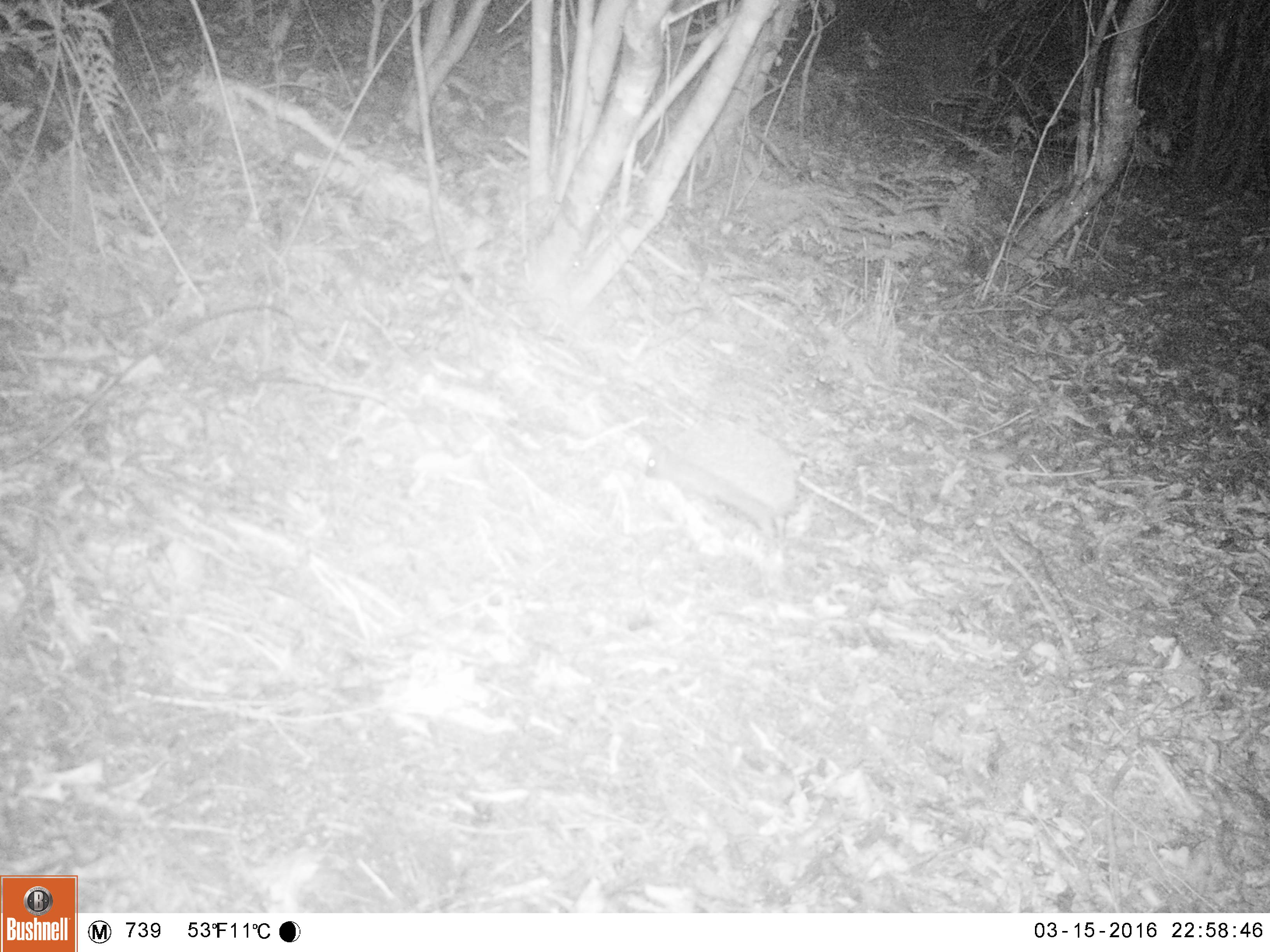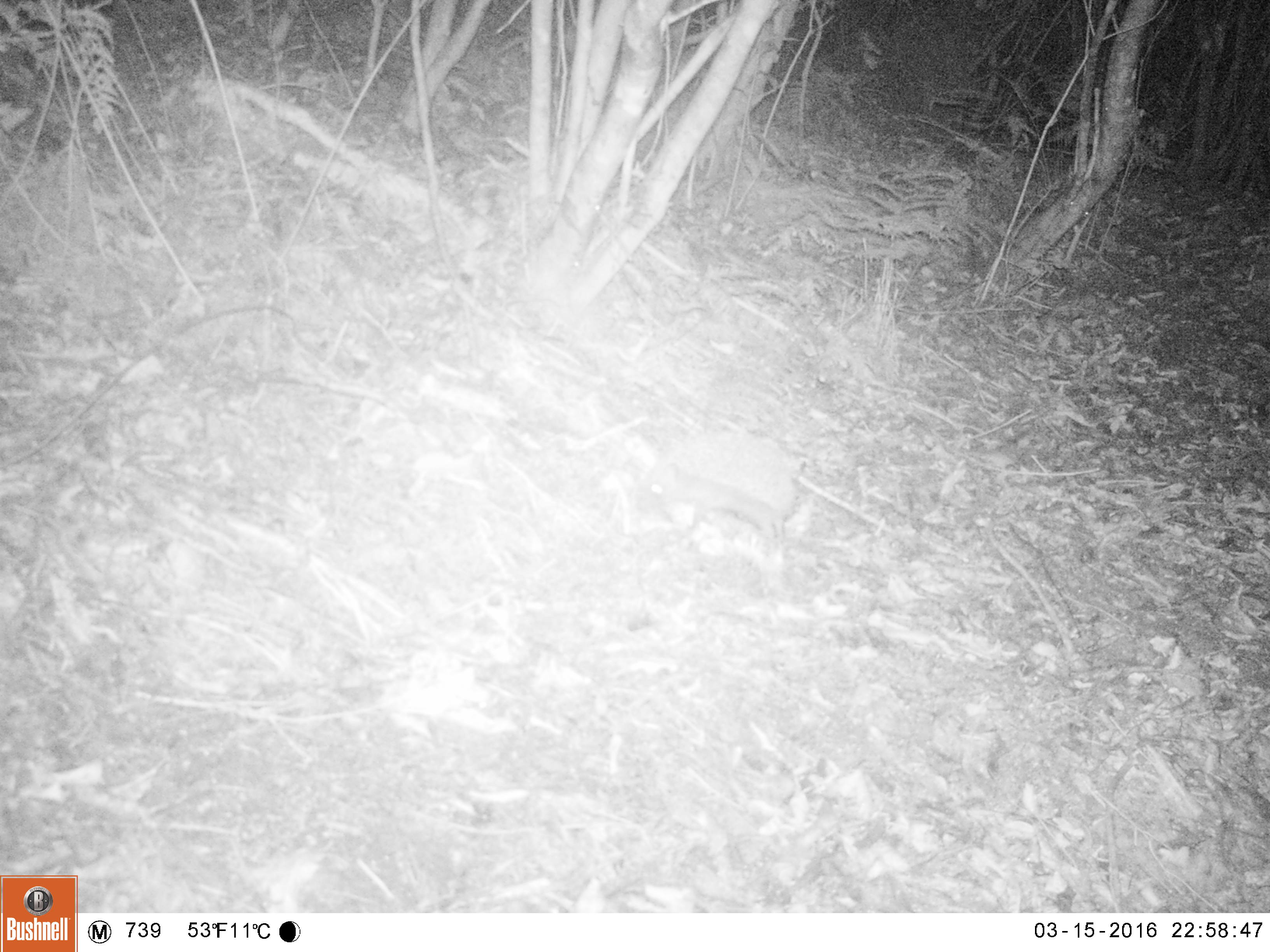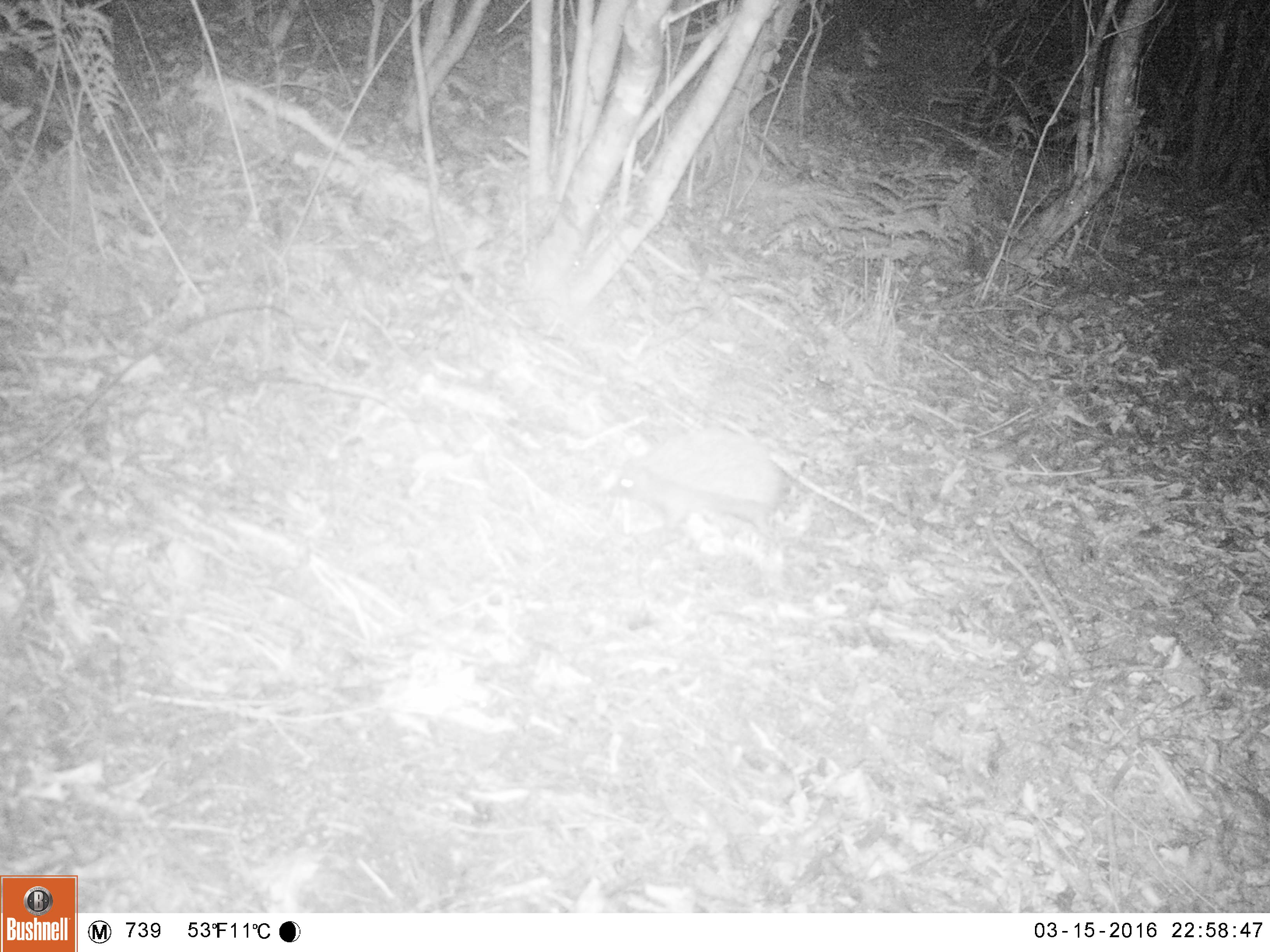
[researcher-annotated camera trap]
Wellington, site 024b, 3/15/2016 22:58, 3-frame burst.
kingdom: Animalia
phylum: Chordata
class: Mammalia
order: Eulipotyphla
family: Erinaceidae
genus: Erinaceus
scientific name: Erinaceus europaeus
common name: hedgehog